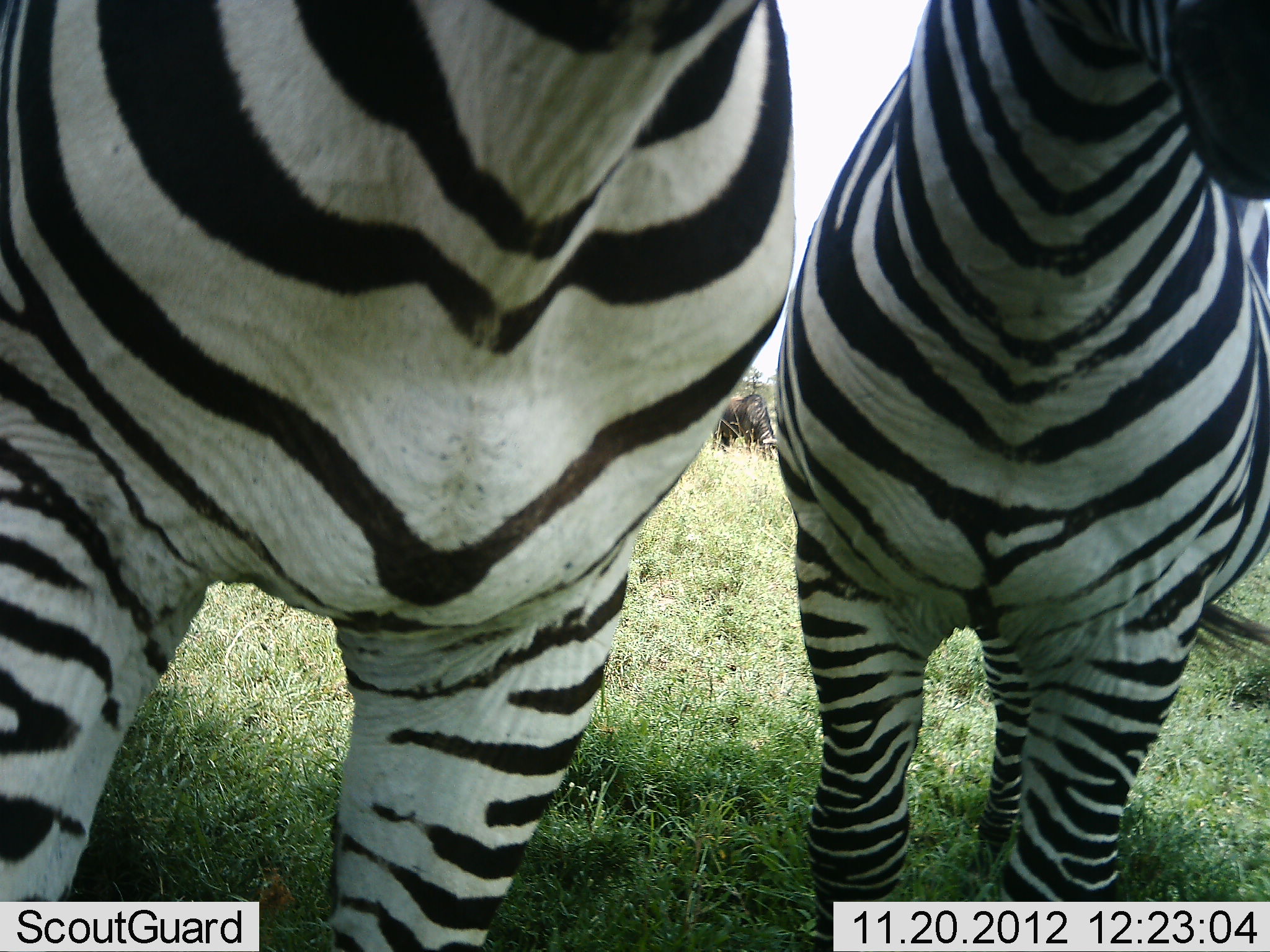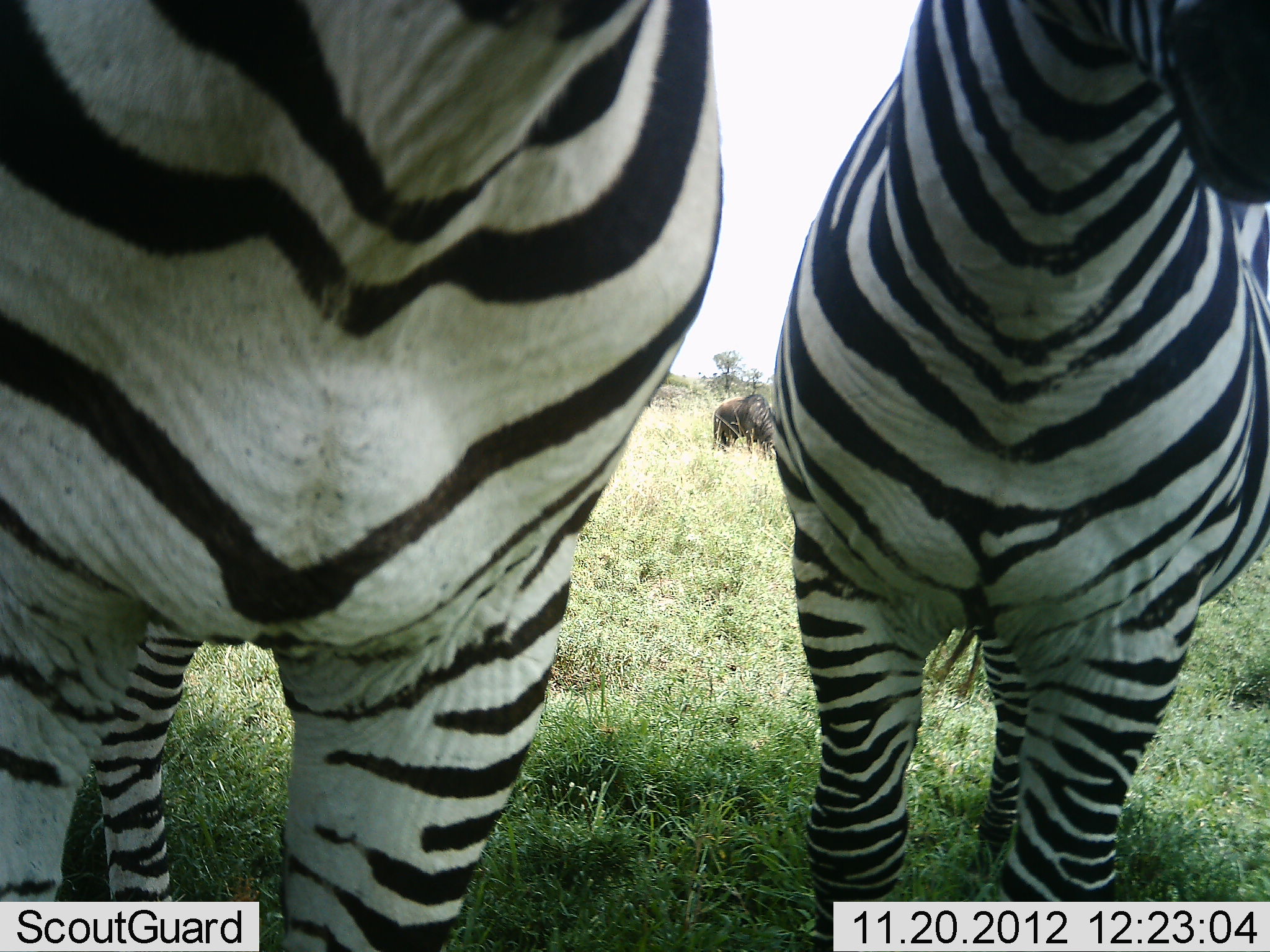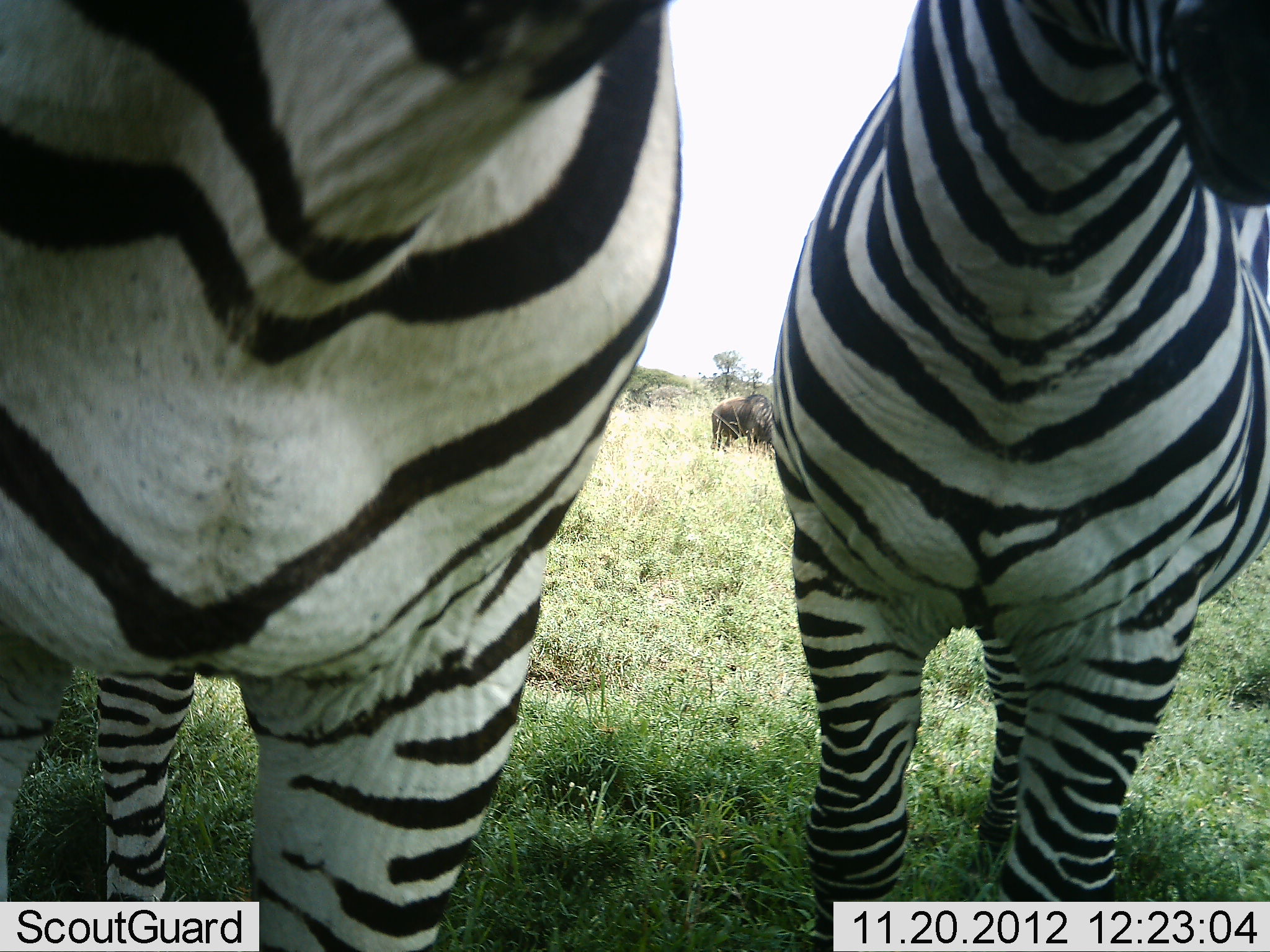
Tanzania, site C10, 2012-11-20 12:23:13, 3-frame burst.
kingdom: Animalia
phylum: Chordata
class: Mammalia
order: Artiodactyla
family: Bovidae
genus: Connochaetes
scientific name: Connochaetes taurinus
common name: blue wildebeest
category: wildebeest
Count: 1.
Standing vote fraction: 40%.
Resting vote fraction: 0%.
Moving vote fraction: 0%.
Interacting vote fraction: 0%.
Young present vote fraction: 0%.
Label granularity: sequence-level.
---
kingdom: Animalia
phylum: Chordata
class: Mammalia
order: Perissodactyla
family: Equidae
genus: Equus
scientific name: Equus quagga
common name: plains zebra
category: zebra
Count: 2.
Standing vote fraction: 100%.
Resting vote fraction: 0%.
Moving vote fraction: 8%.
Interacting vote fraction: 8%.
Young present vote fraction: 0%.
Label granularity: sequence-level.